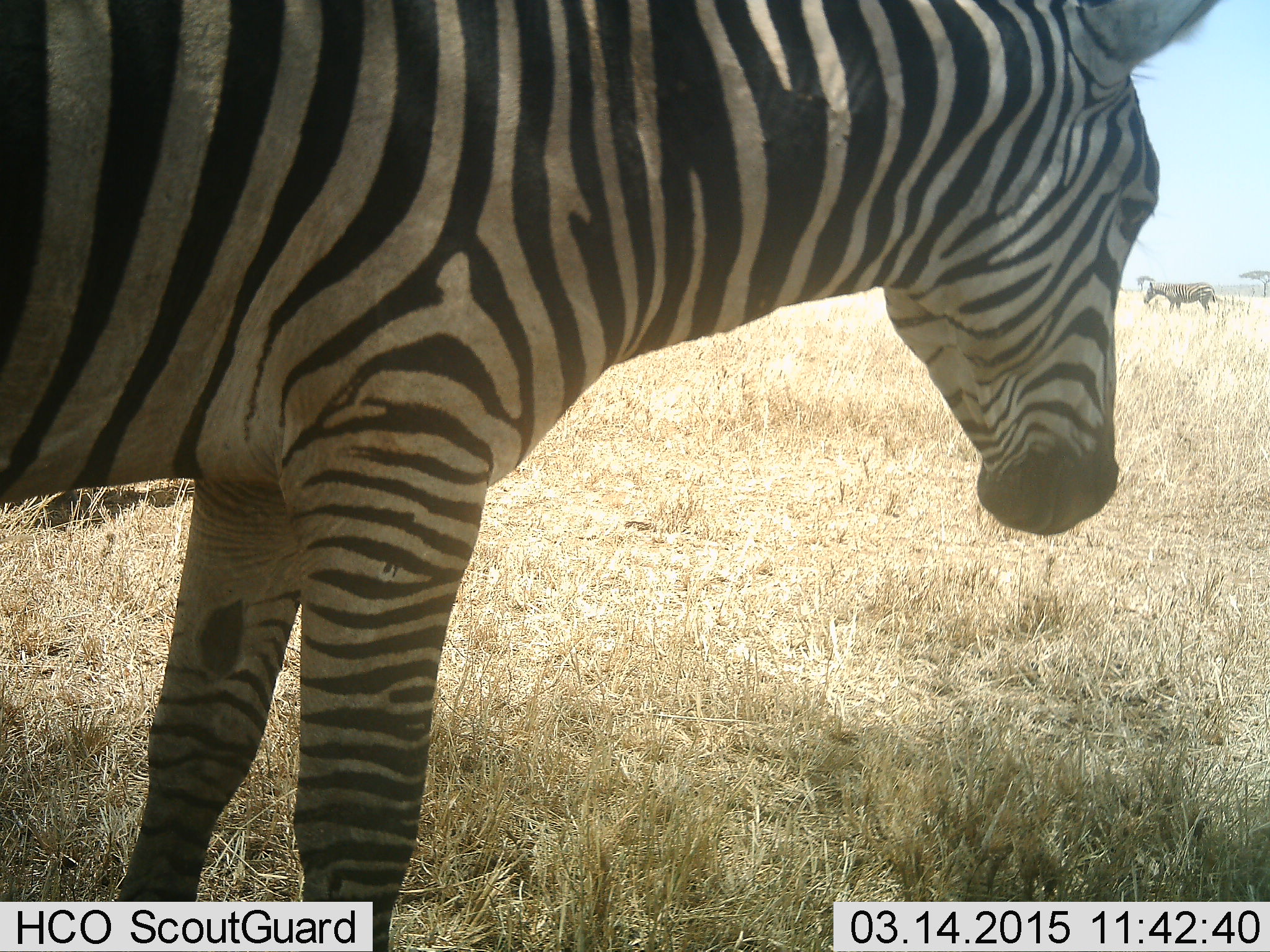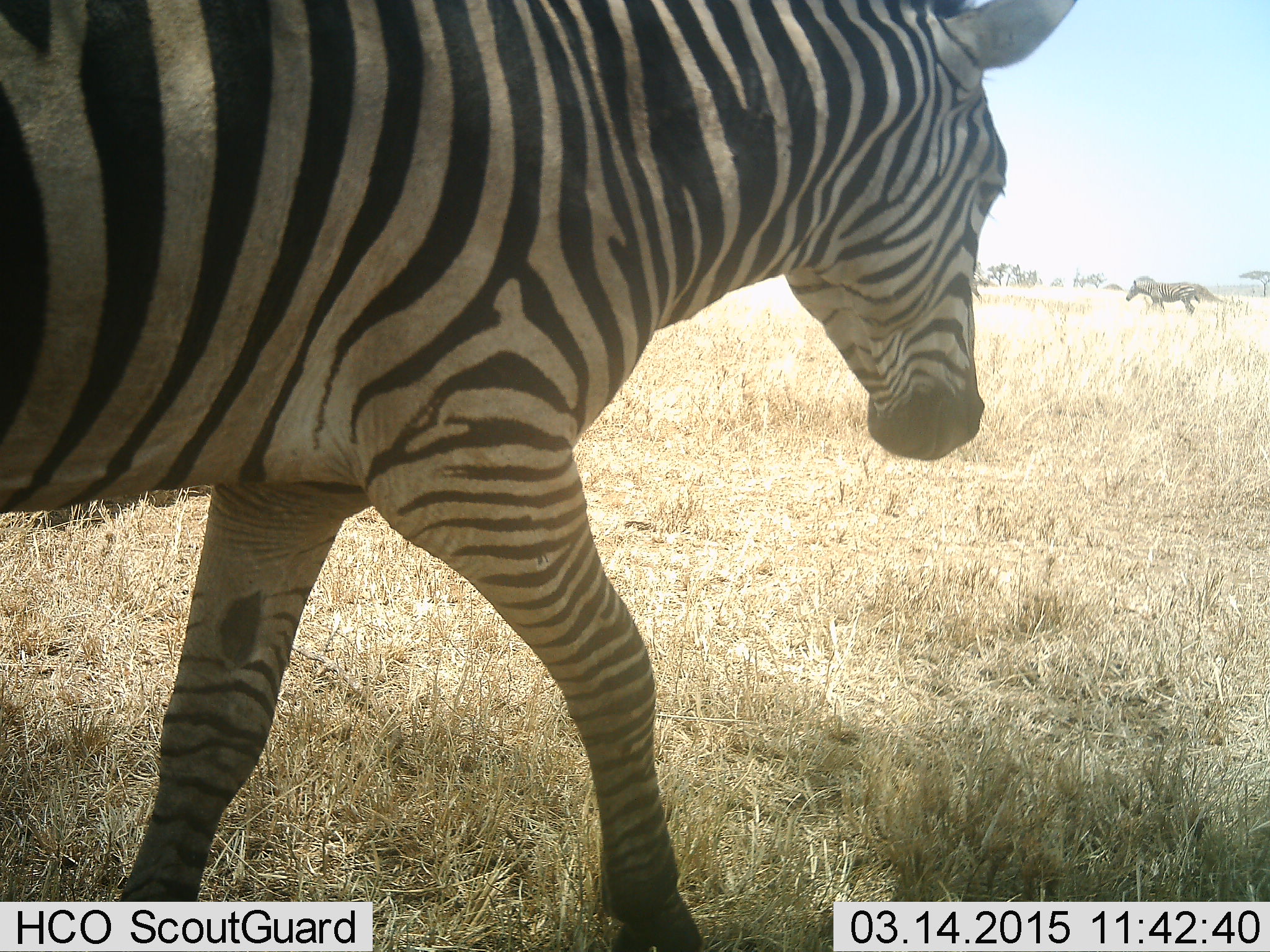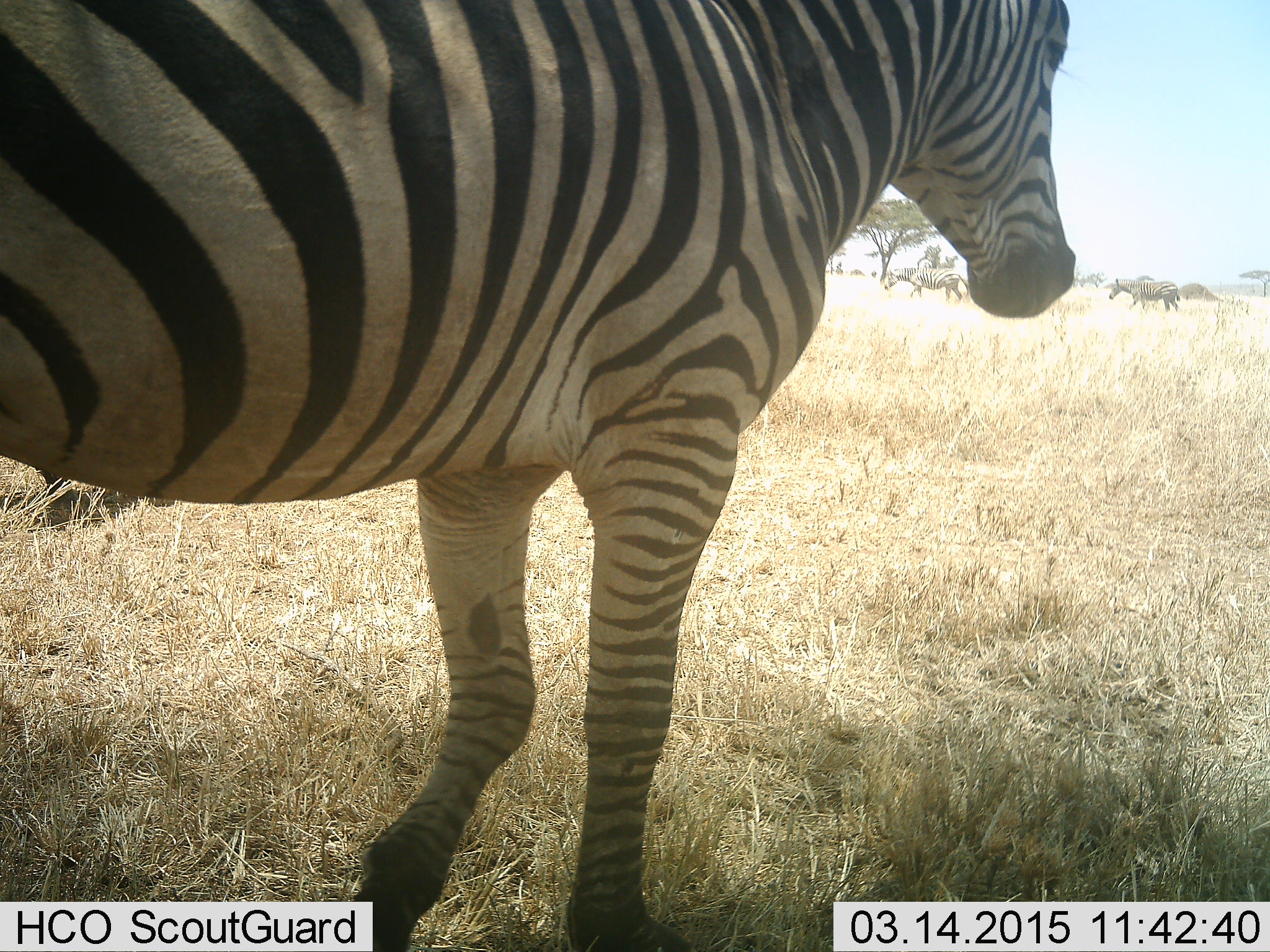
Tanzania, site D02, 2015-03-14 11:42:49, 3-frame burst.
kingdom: Animalia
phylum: Chordata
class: Mammalia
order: Perissodactyla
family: Equidae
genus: Equus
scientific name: Equus quagga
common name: plains zebra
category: zebra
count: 2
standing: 20%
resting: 0%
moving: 90%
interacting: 0%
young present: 0%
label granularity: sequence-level